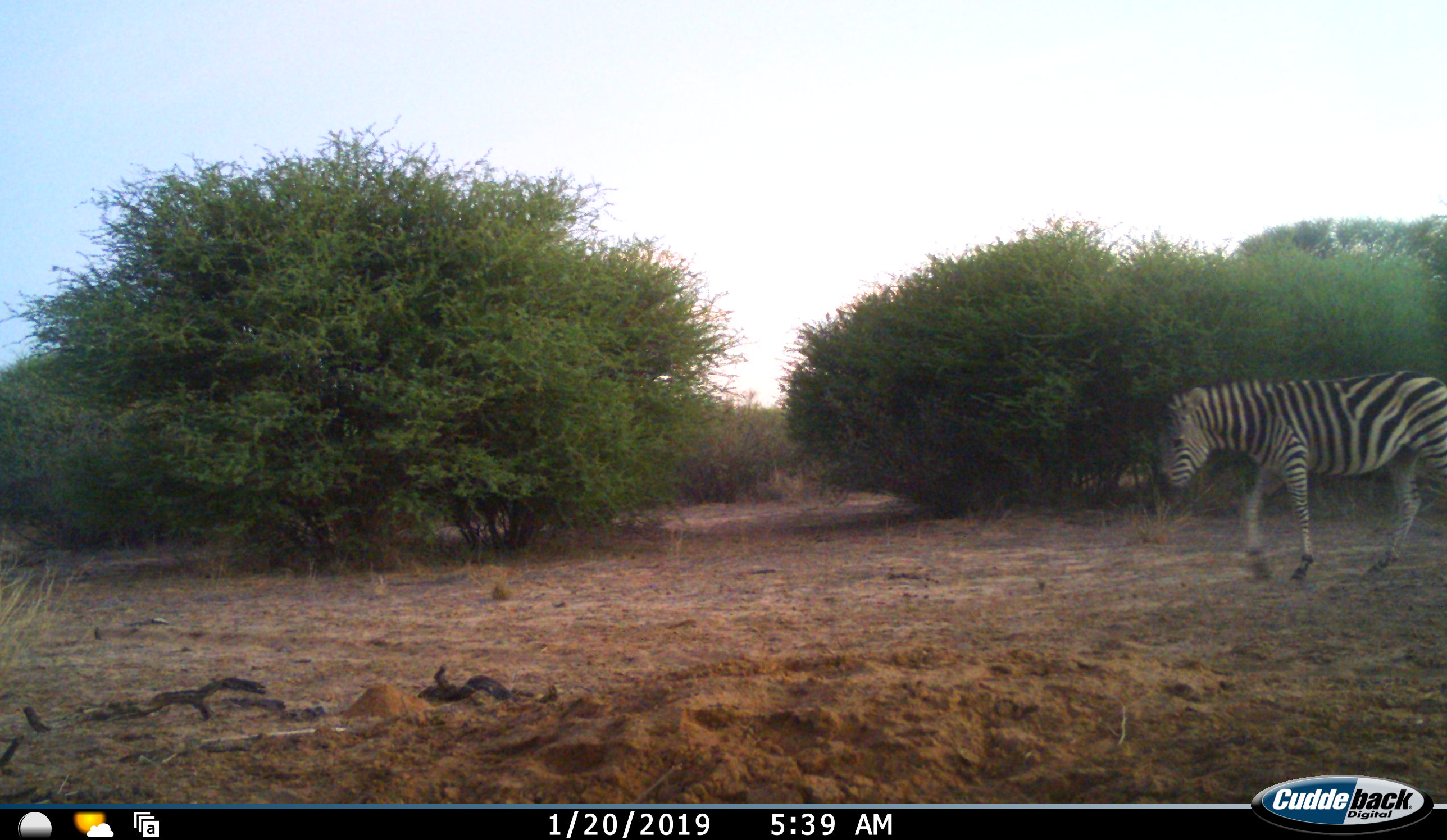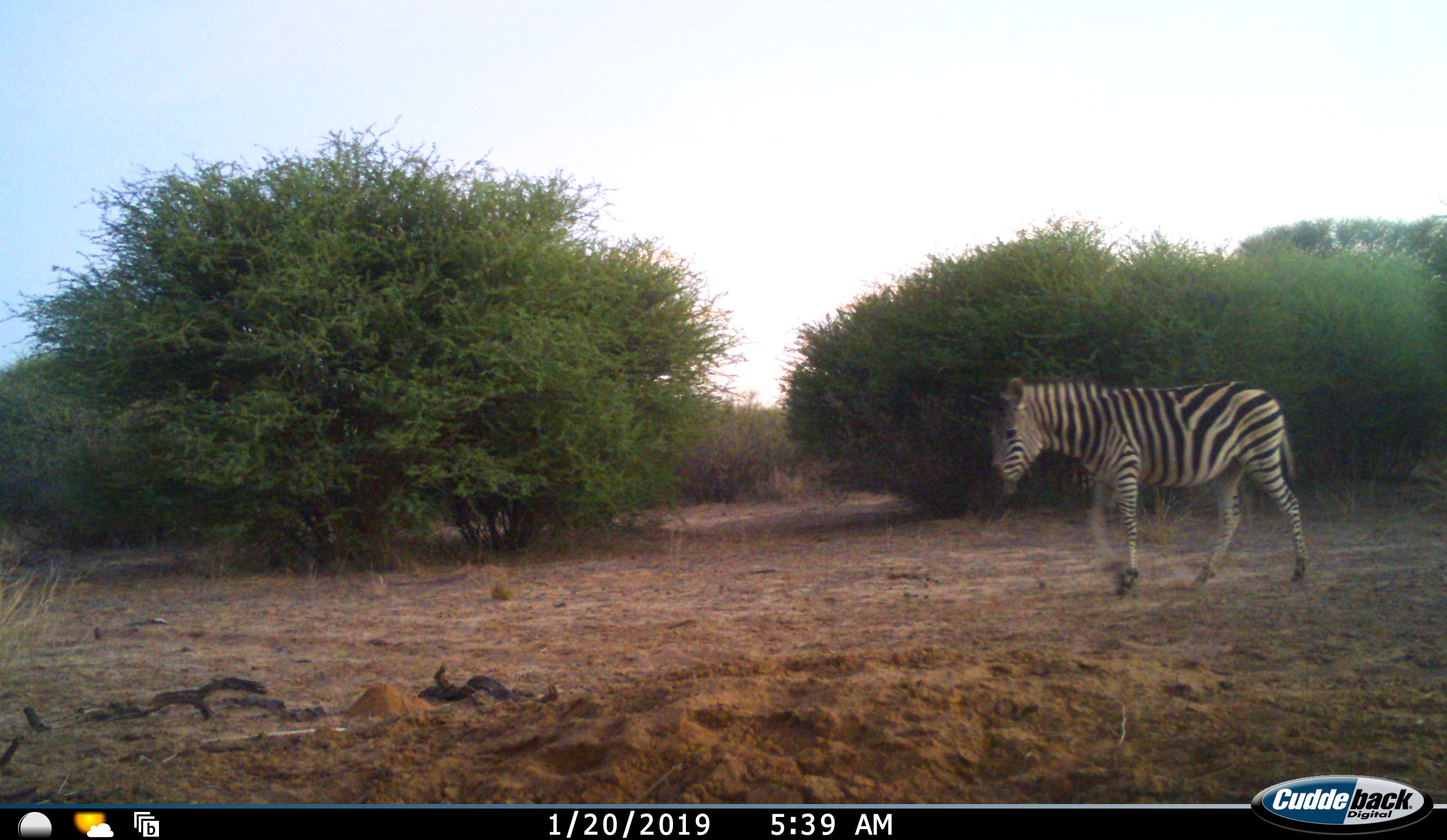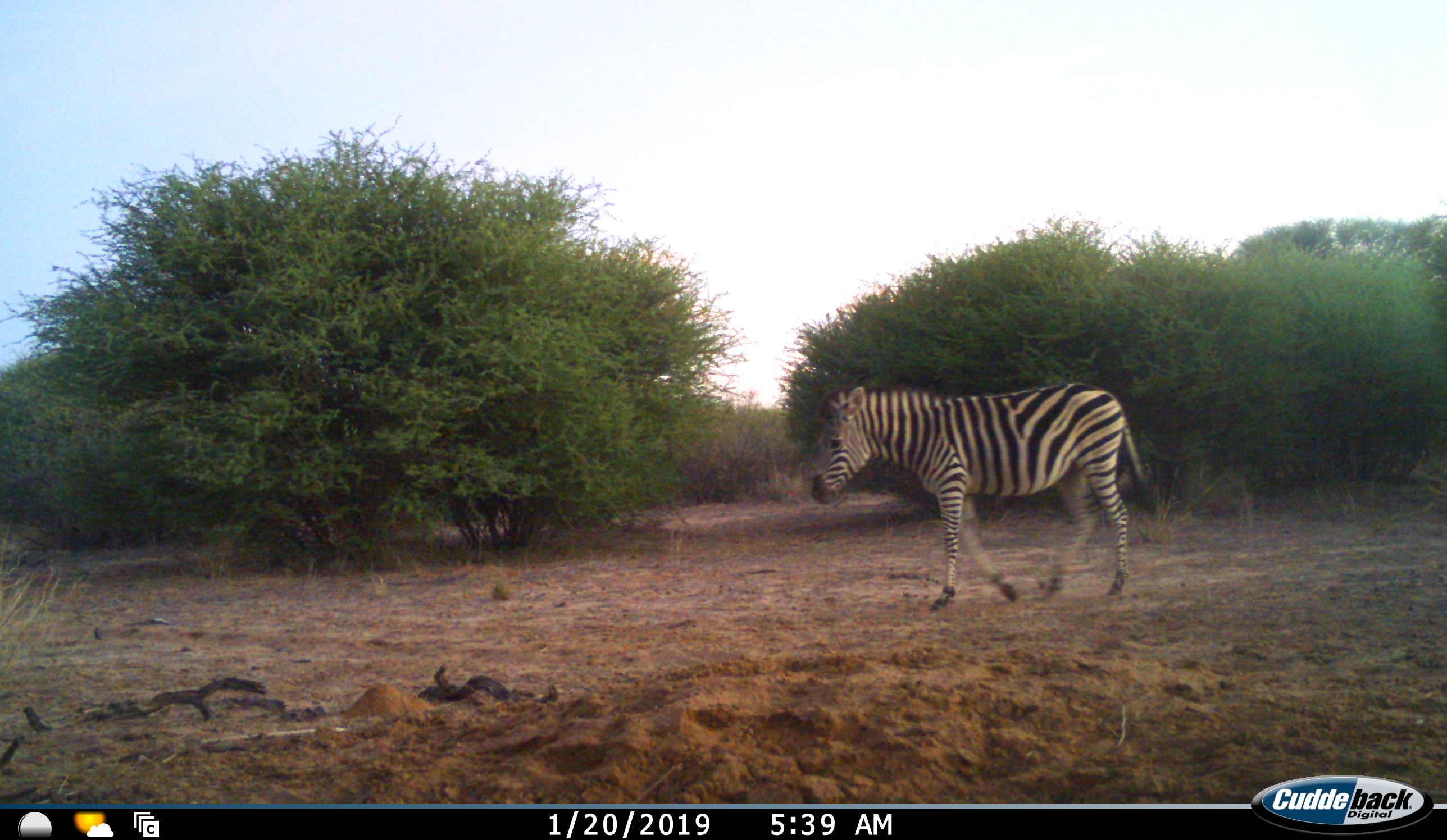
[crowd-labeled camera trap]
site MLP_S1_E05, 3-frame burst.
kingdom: Animalia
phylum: Chordata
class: Mammalia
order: Perissodactyla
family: Equidae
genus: Equus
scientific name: Equus quagga burchellii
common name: burchell's zebra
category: zebraburchells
Zebraburchells (burchell's zebra) (Equus quagga burchellii), count 1. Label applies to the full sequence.